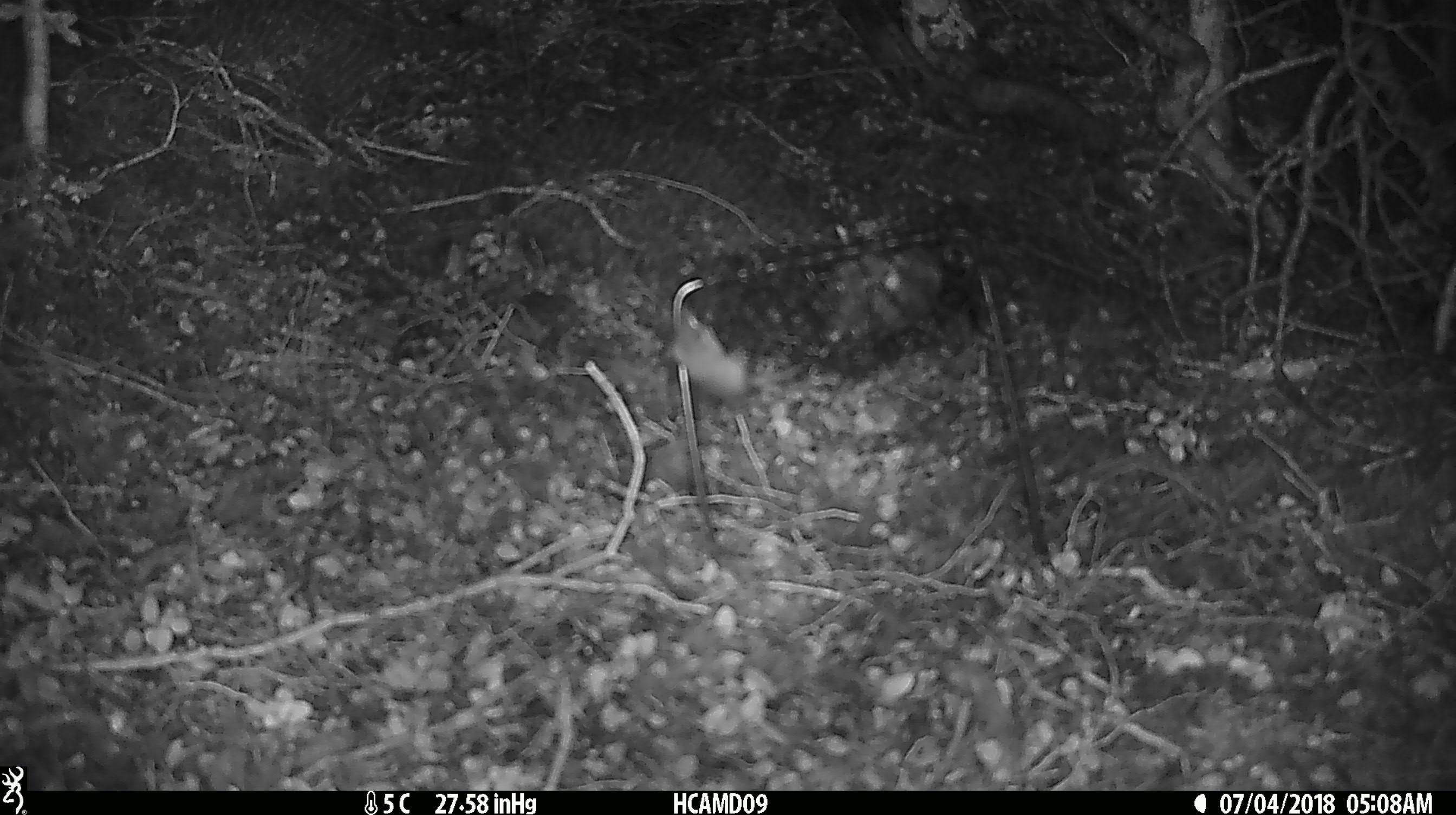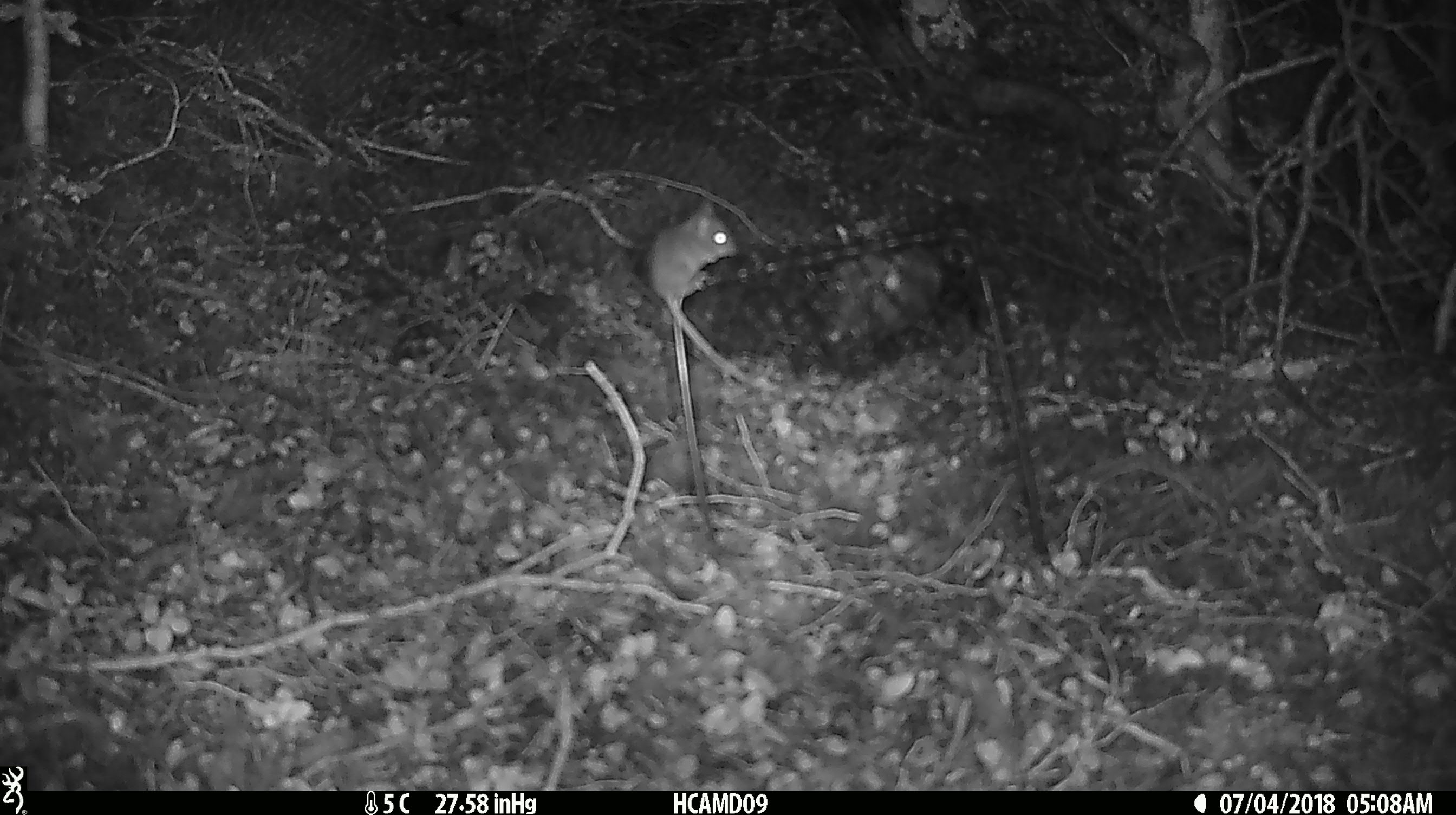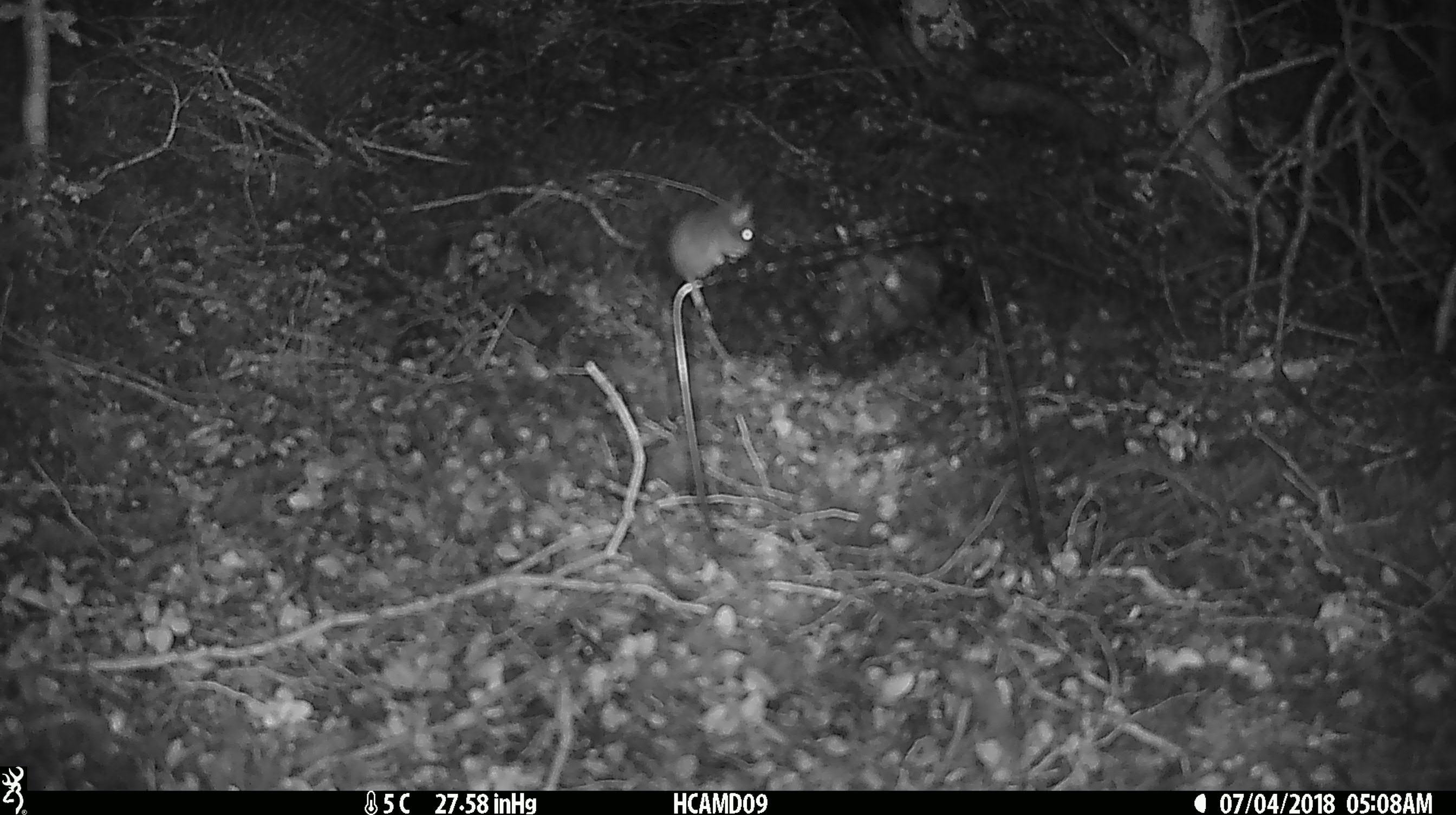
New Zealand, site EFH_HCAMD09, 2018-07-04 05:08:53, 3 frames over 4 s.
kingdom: Animalia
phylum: Chordata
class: Mammalia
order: Rodentia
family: Muridae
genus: Mus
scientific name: Mus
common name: mouse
Mouse (Mus).